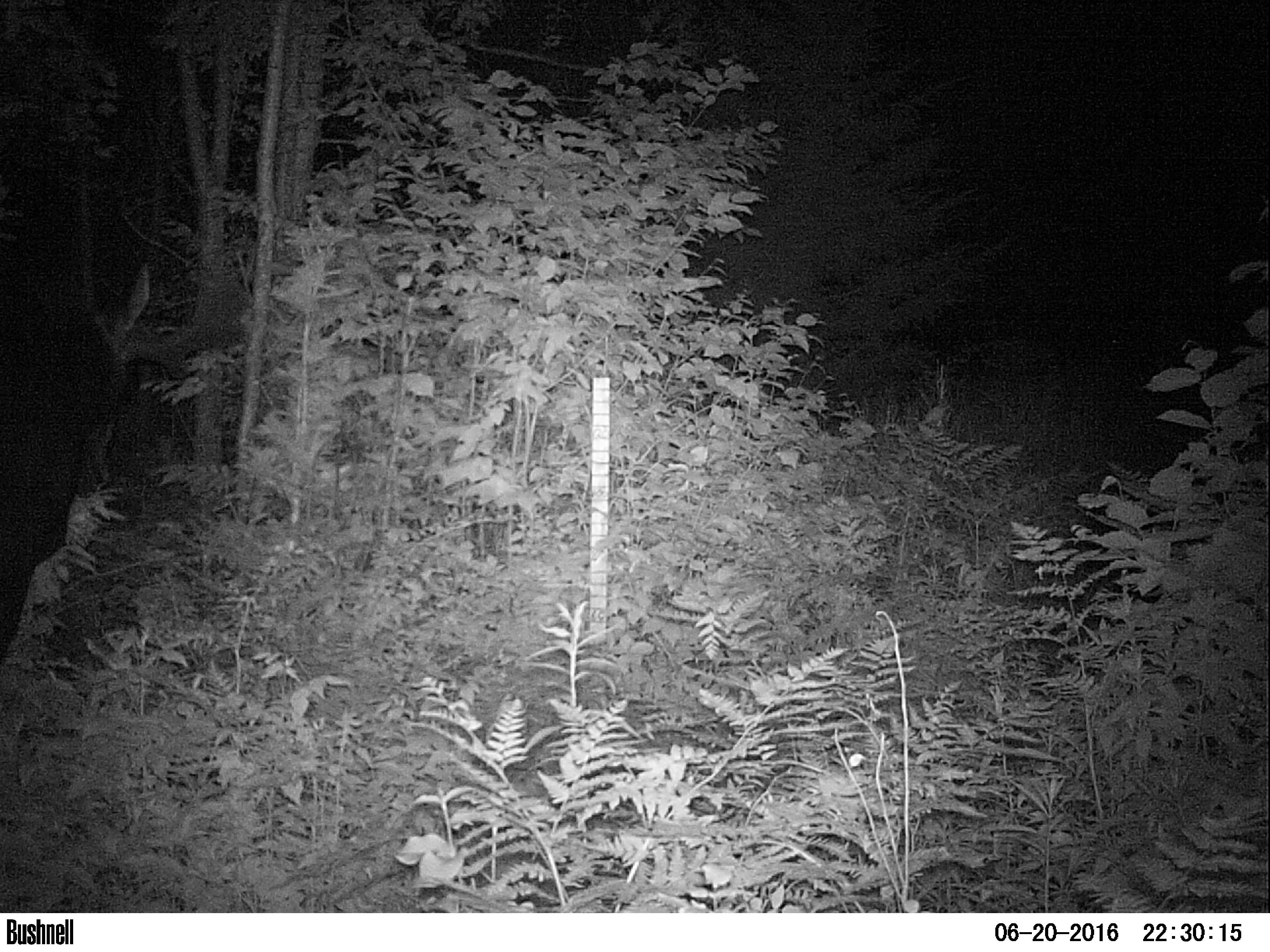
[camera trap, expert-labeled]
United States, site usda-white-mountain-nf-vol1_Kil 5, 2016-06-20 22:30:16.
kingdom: Animalia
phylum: Chordata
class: Mammalia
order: Artiodactyla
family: Cervidae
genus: Alces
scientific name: Alces alces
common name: moose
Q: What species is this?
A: Moose (Alces alces).